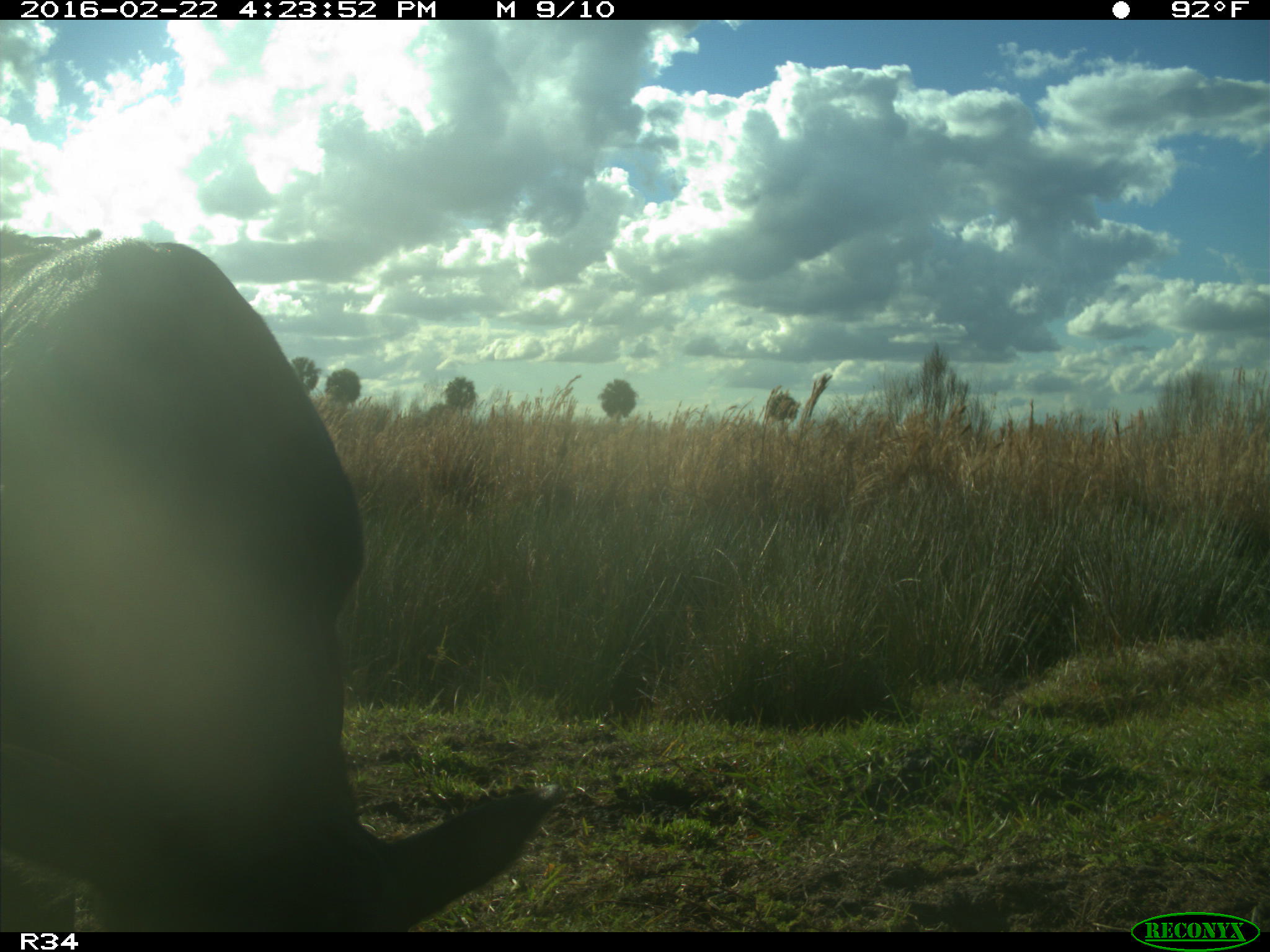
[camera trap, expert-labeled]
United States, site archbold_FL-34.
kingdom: Animalia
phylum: Chordata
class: Mammalia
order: Artiodactyla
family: Bovidae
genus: Bos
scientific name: Bos taurus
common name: domestic cow